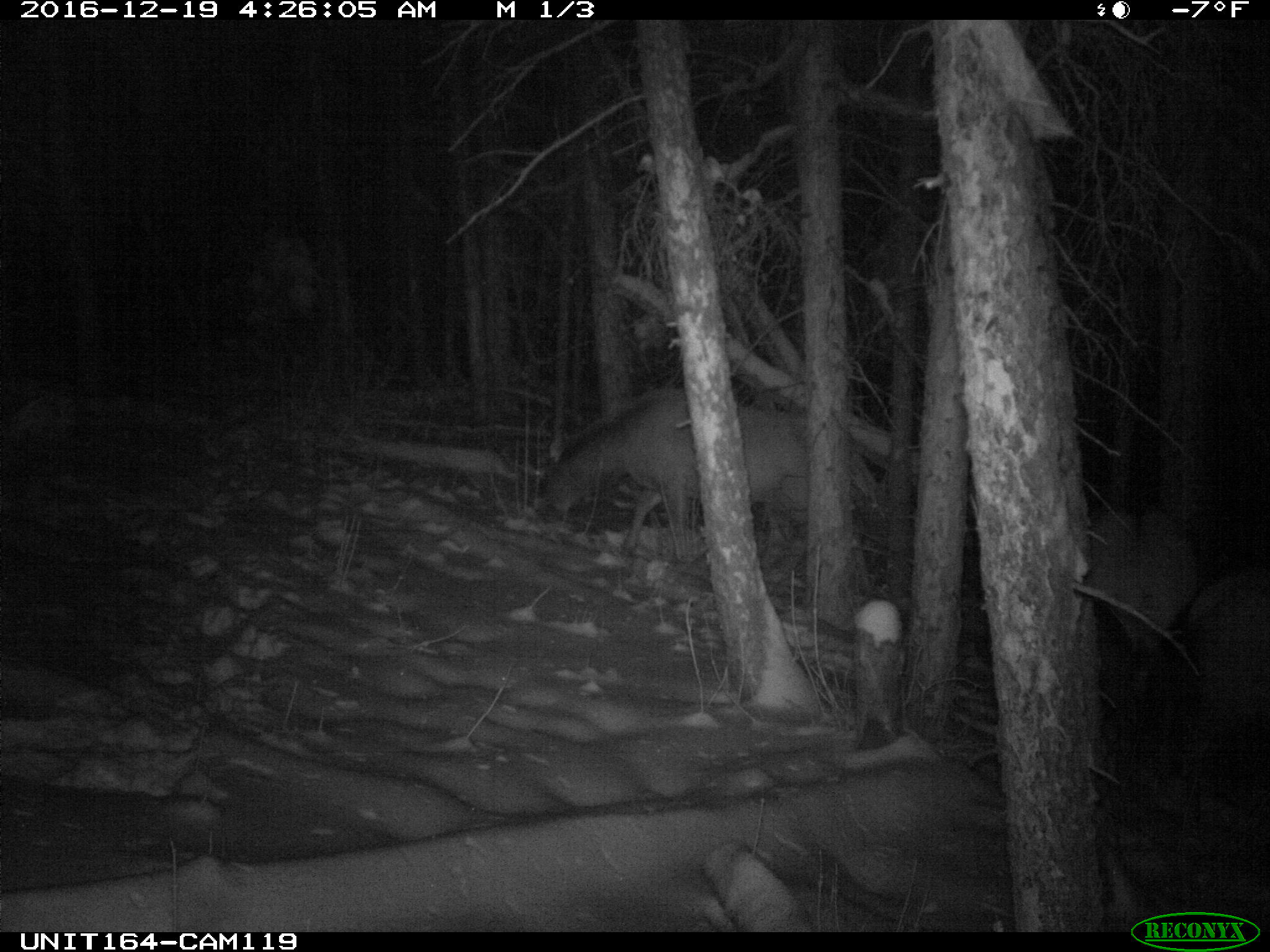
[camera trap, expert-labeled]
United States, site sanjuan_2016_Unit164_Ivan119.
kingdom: Animalia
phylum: Chordata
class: Mammalia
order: Artiodactyla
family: Cervidae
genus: Cervus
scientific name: Cervus elaphus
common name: red deer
Cervus elaphus (red deer).